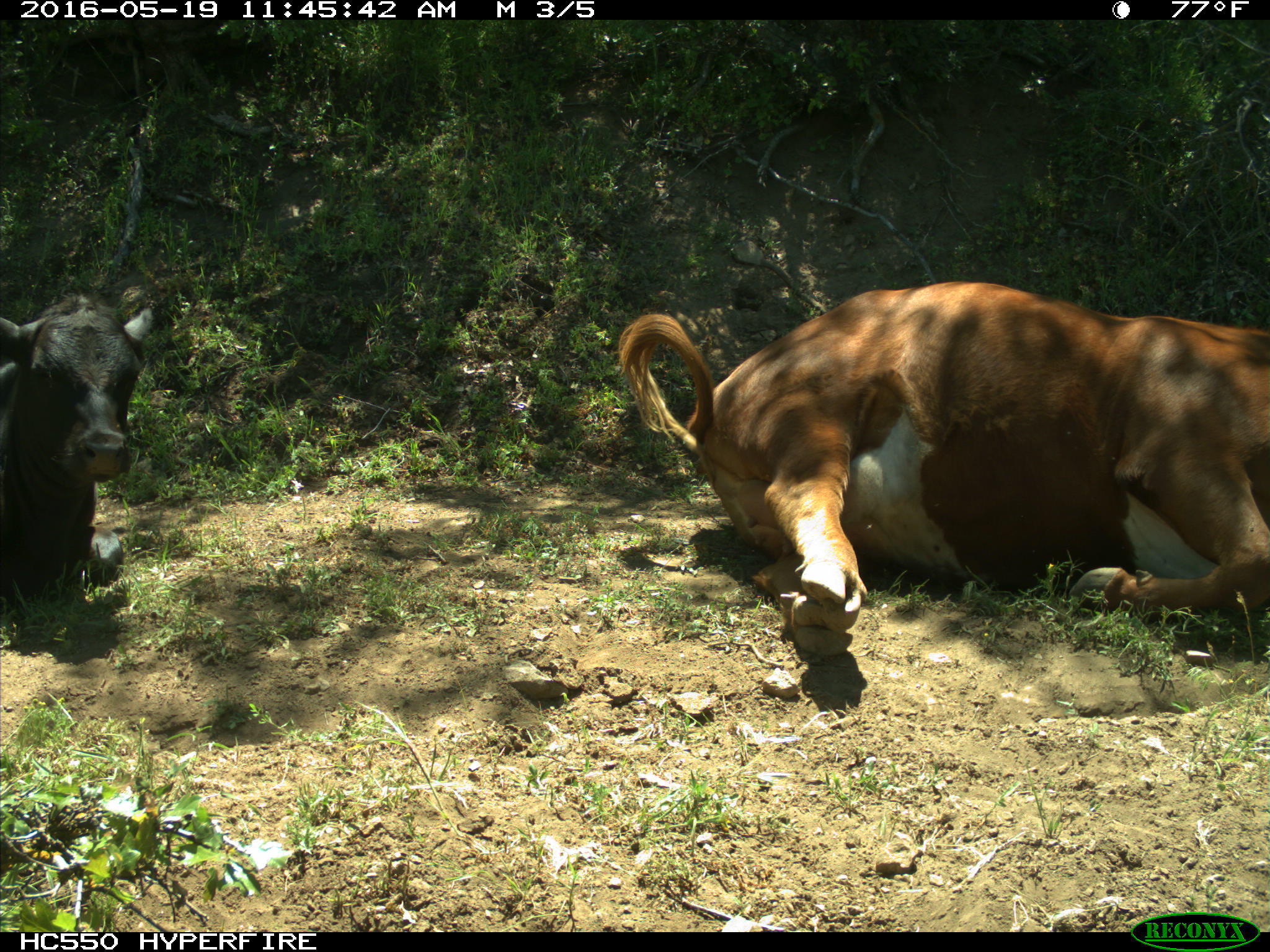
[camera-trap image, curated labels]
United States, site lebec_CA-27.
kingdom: Animalia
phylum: Chordata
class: Mammalia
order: Artiodactyla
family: Bovidae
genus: Bos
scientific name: Bos taurus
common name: domestic cow